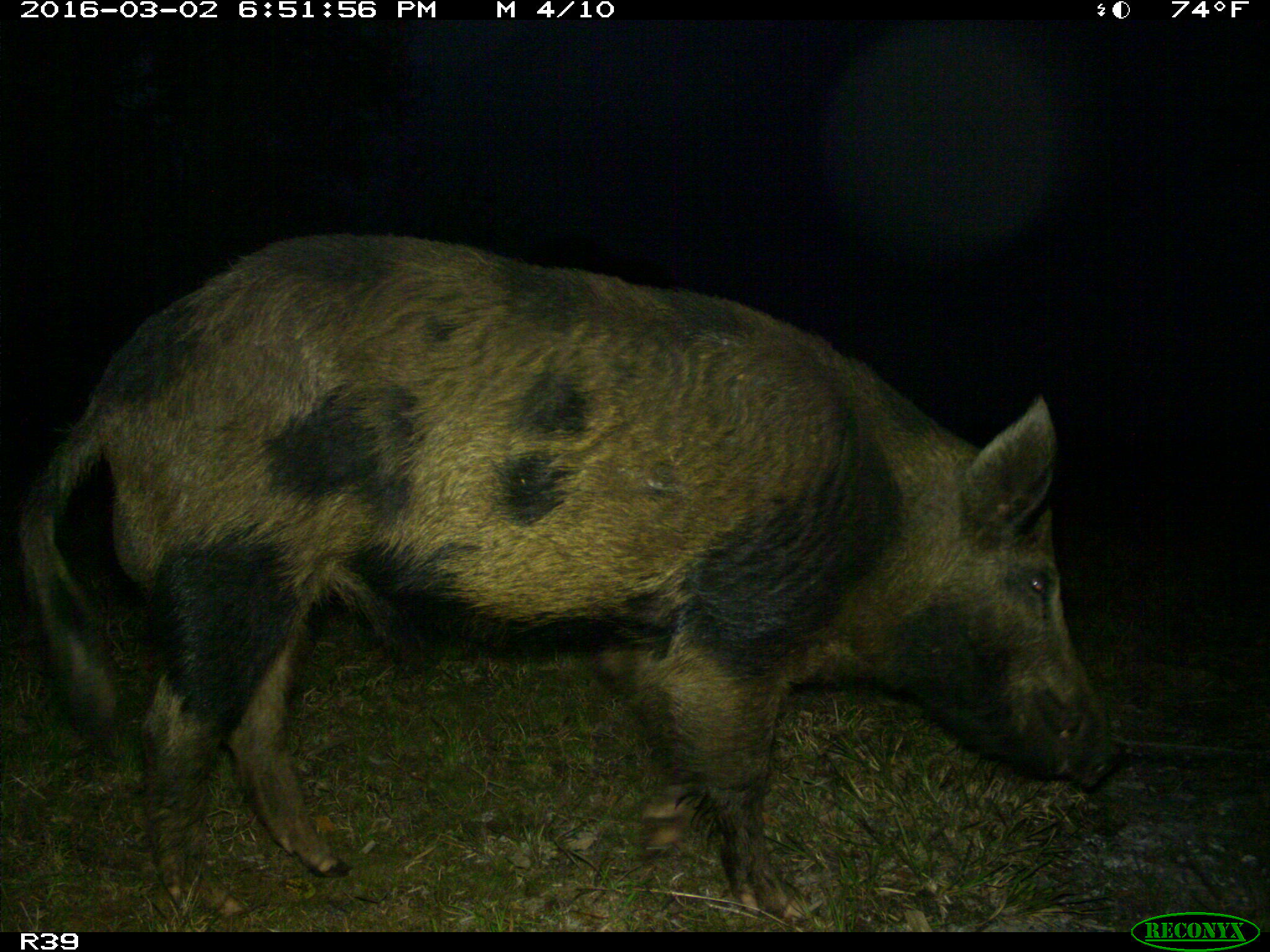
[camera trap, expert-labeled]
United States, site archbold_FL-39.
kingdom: Animalia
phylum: Chordata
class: Mammalia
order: Artiodactyla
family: Suidae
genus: Sus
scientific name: Sus scrofa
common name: wild boar